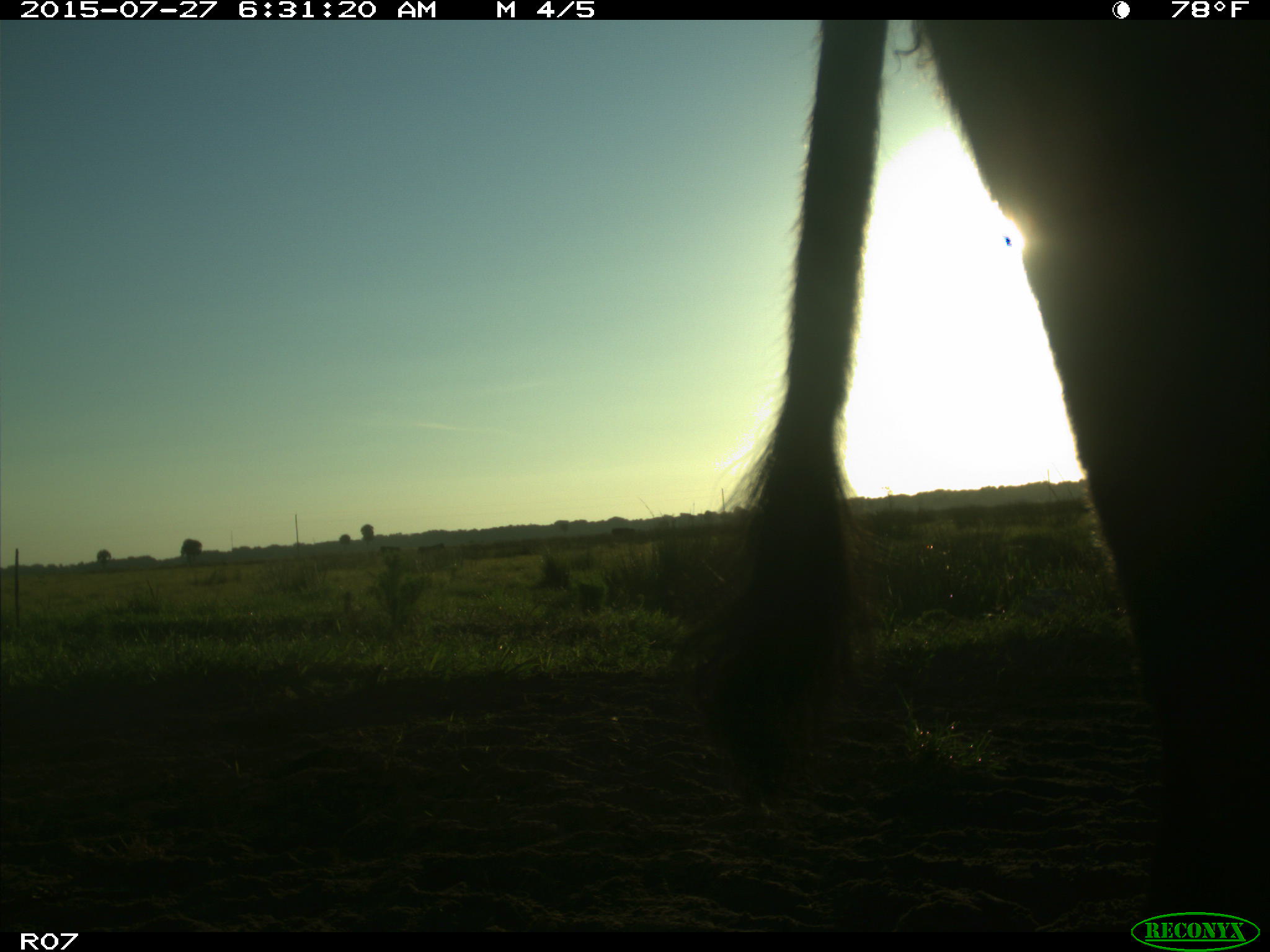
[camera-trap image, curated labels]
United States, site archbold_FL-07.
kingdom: Animalia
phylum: Chordata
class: Mammalia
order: Artiodactyla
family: Bovidae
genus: Bos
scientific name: Bos taurus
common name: domestic cow